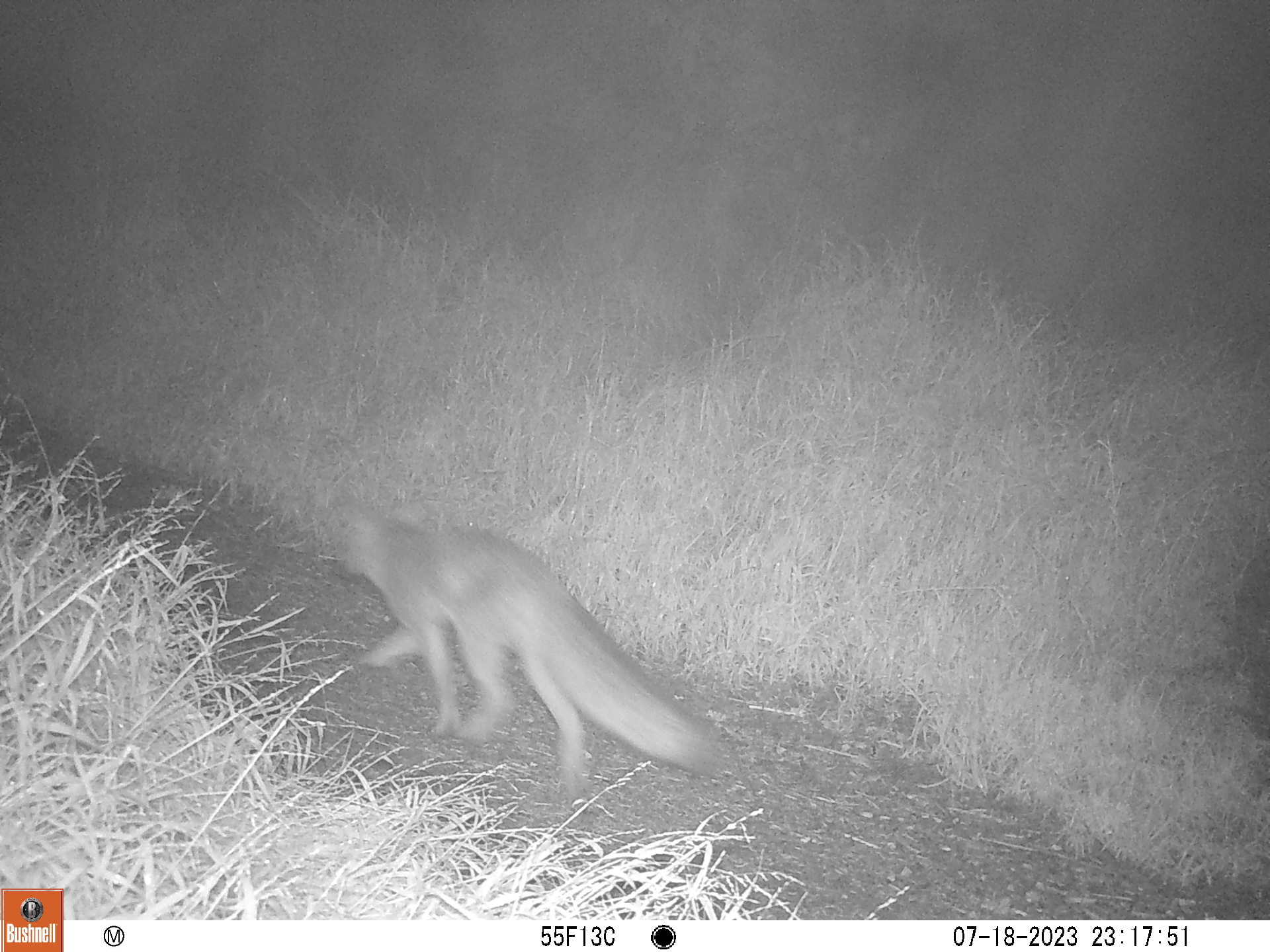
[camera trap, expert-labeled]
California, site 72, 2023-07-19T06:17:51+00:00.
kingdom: Animalia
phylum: Chordata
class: Mammalia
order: Carnivora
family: Canidae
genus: Urocyon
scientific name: Urocyon cinereoargenteus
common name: gray fox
Gray fox (Urocyon cinereoargenteus).